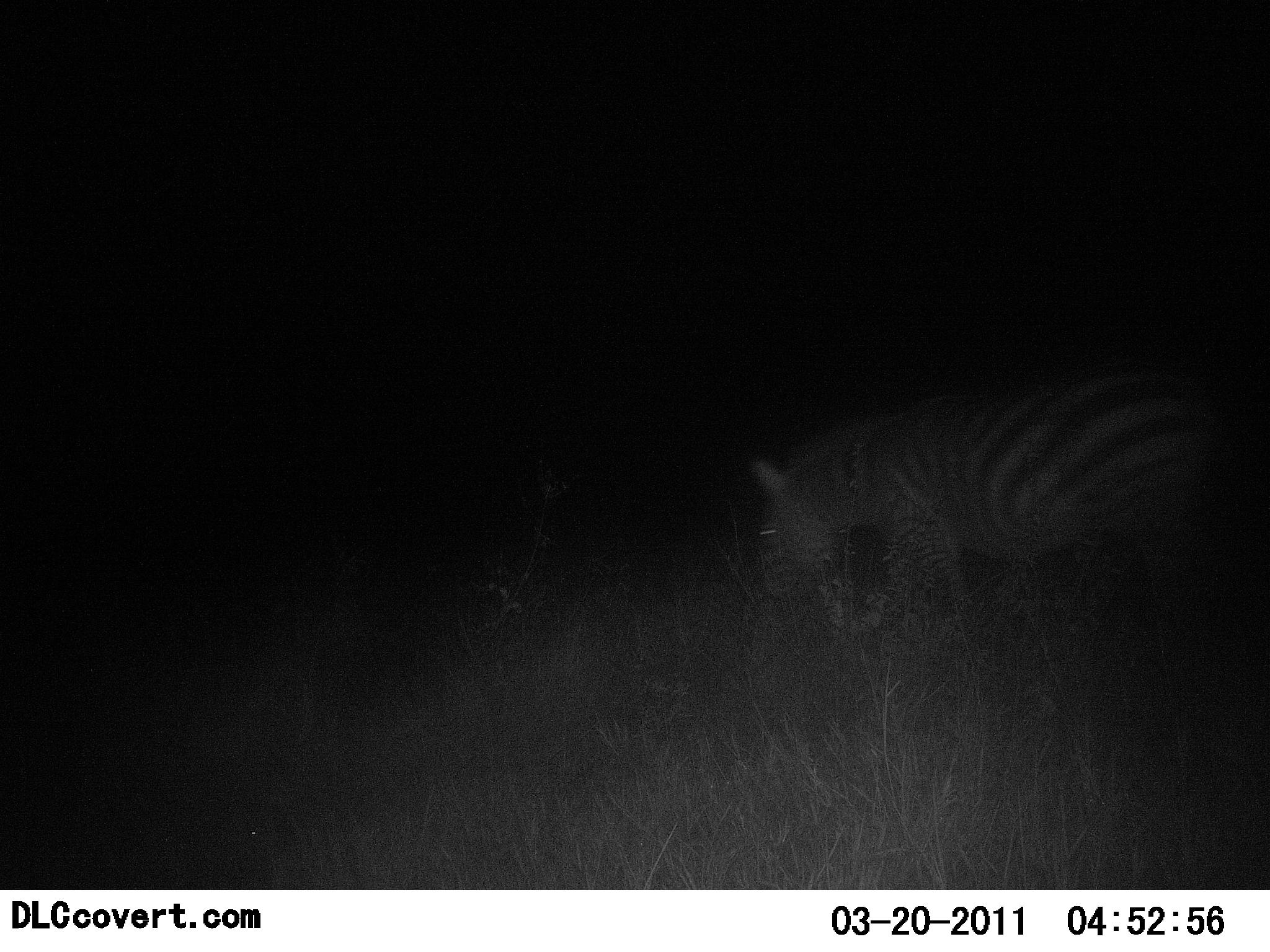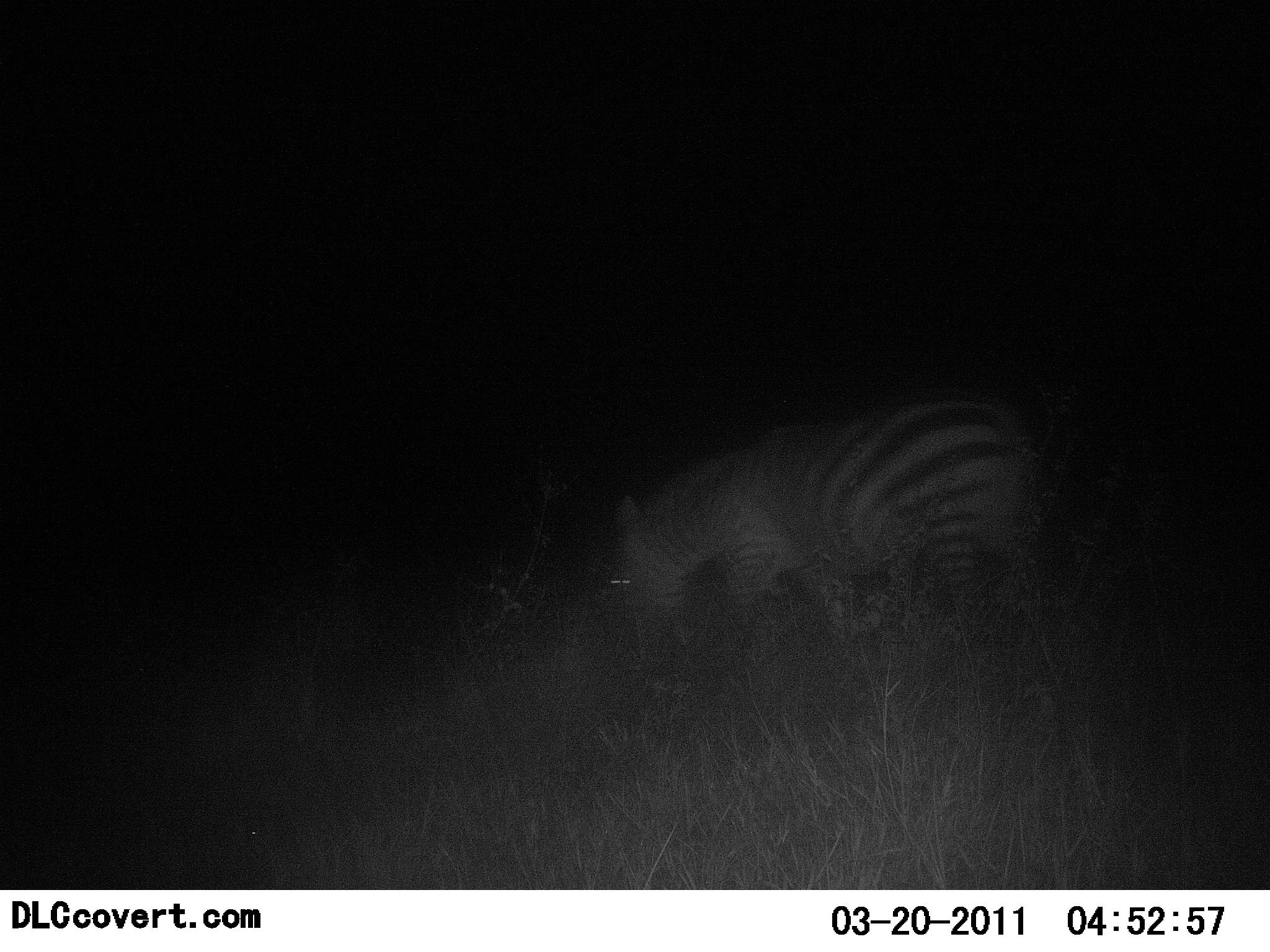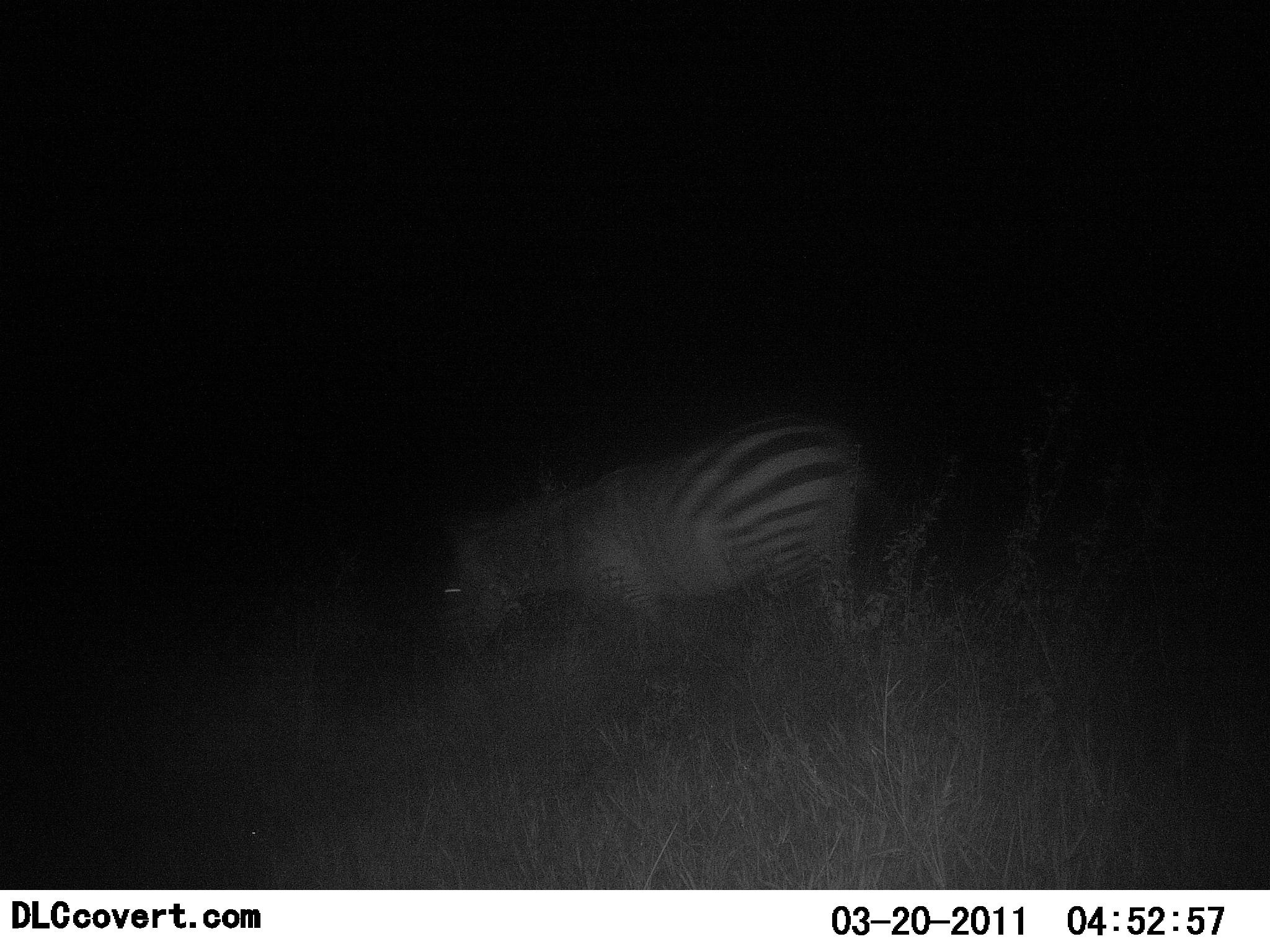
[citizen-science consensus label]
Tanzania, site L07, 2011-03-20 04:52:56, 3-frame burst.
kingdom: Animalia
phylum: Chordata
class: Mammalia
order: Perissodactyla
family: Equidae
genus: Equus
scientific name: Equus quagga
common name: plains zebra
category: zebra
Zebra (plains zebra) (Equus quagga), count 1. Behavior (volunteer vote fractions): standing 8%, resting 0%, moving 85%, interacting 0%. Young present (vote fraction): 0%. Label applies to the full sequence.